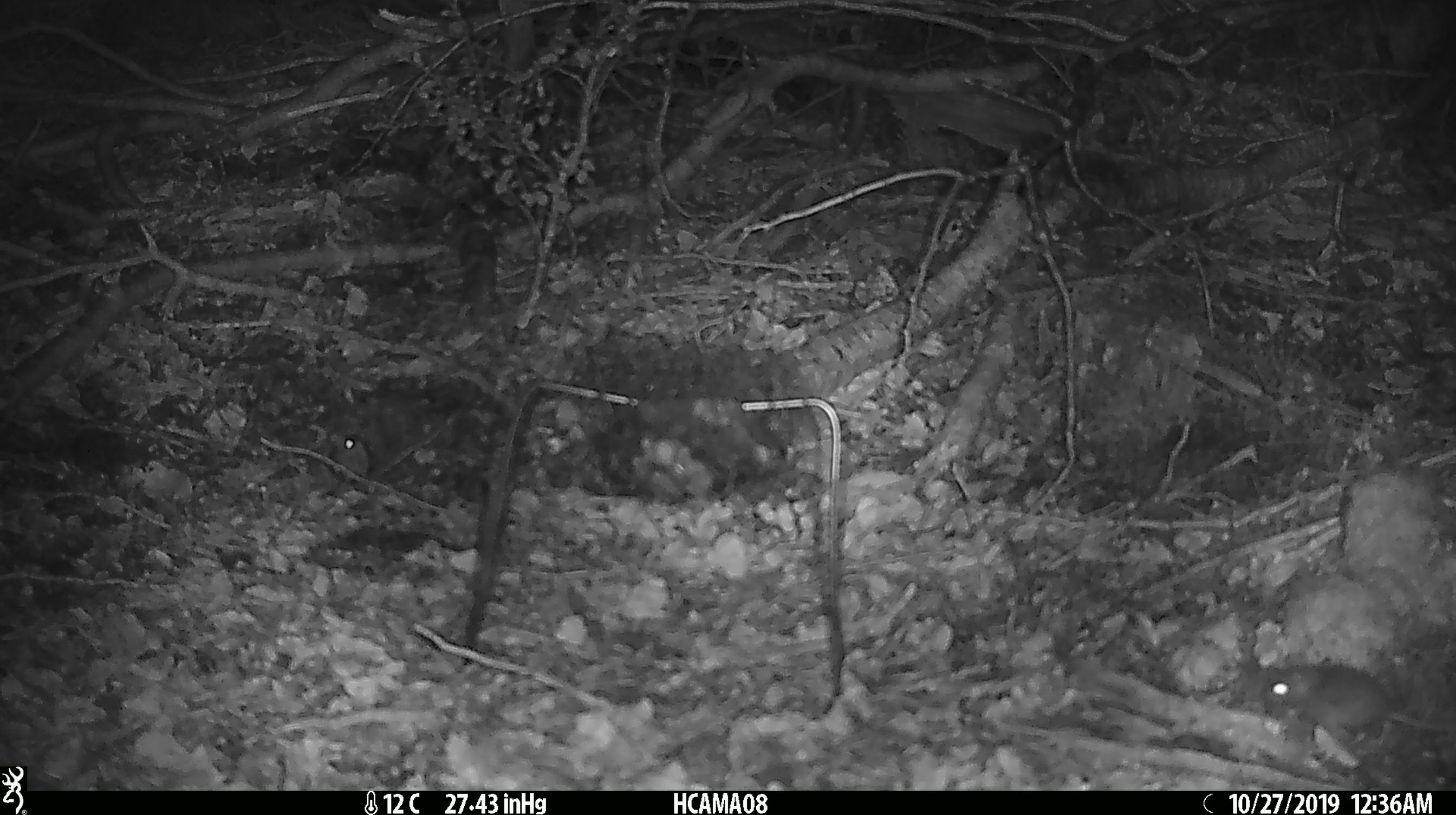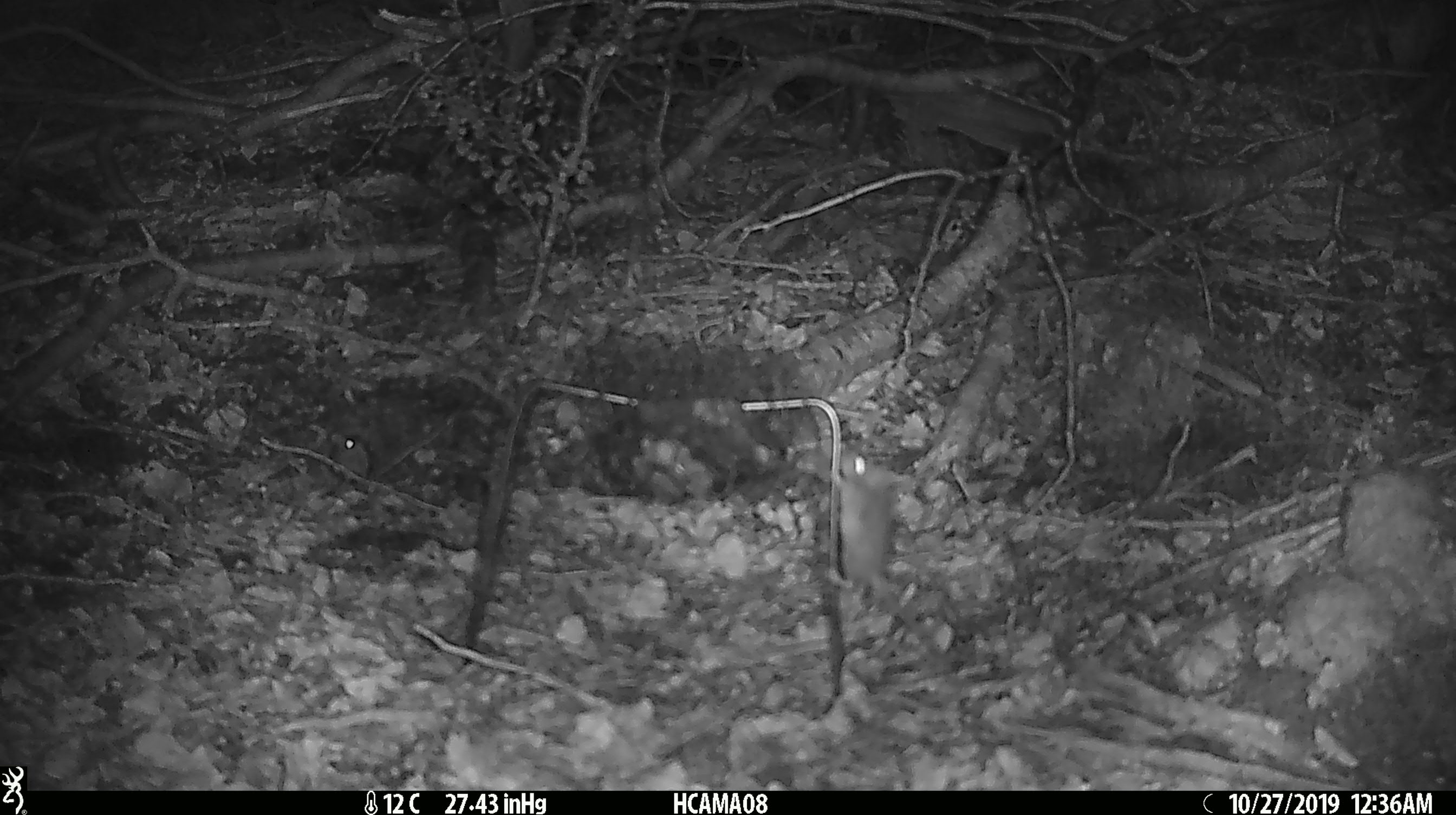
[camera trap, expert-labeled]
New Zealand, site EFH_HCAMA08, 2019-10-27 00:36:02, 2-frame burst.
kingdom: Animalia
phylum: Chordata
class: Mammalia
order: Rodentia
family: Muridae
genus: Mus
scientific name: Mus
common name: mouse